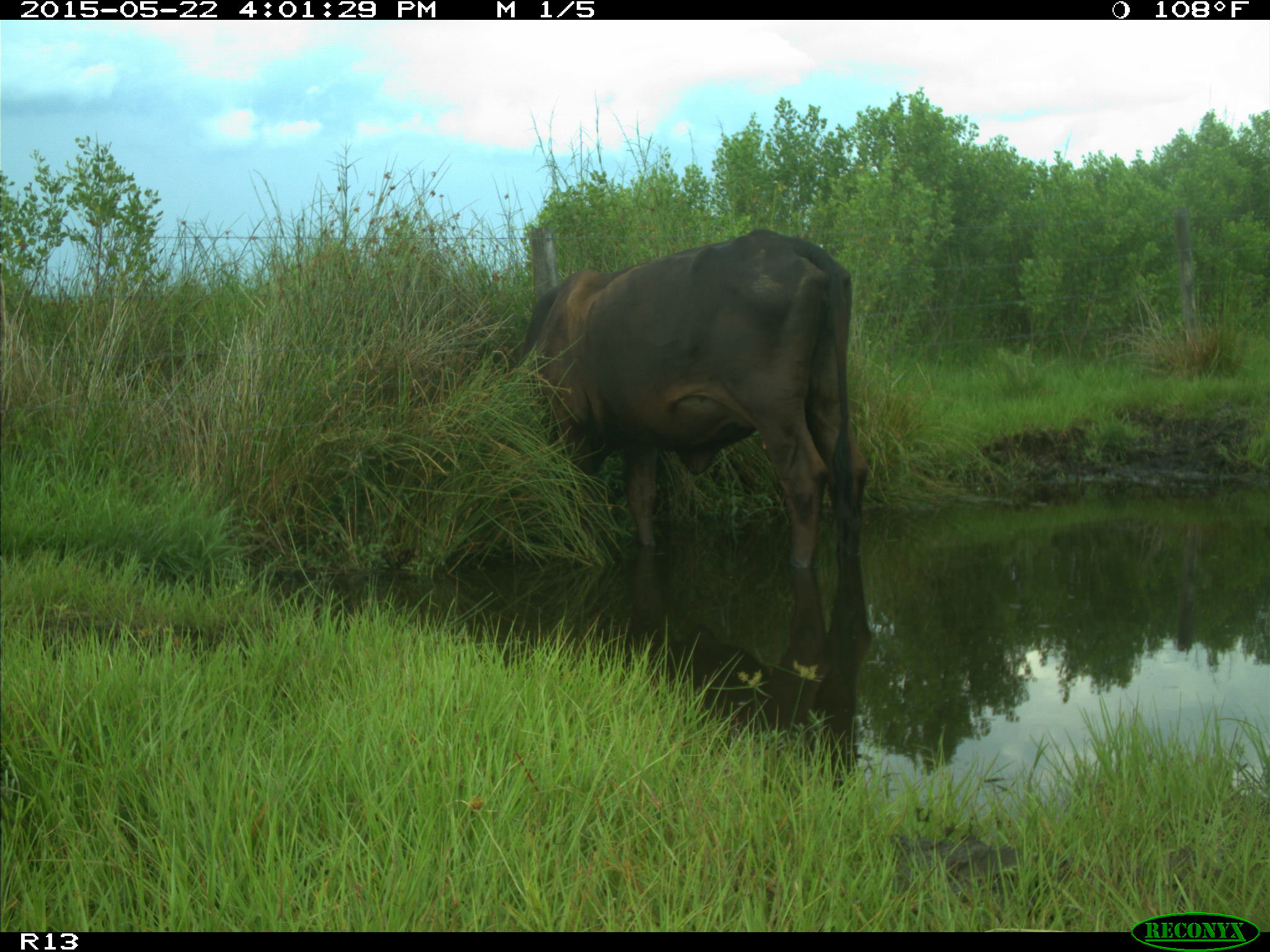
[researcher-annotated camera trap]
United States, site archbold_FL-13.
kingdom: Animalia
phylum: Chordata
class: Mammalia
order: Artiodactyla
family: Bovidae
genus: Bos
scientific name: Bos taurus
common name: domestic cow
Bos taurus (domestic cow).